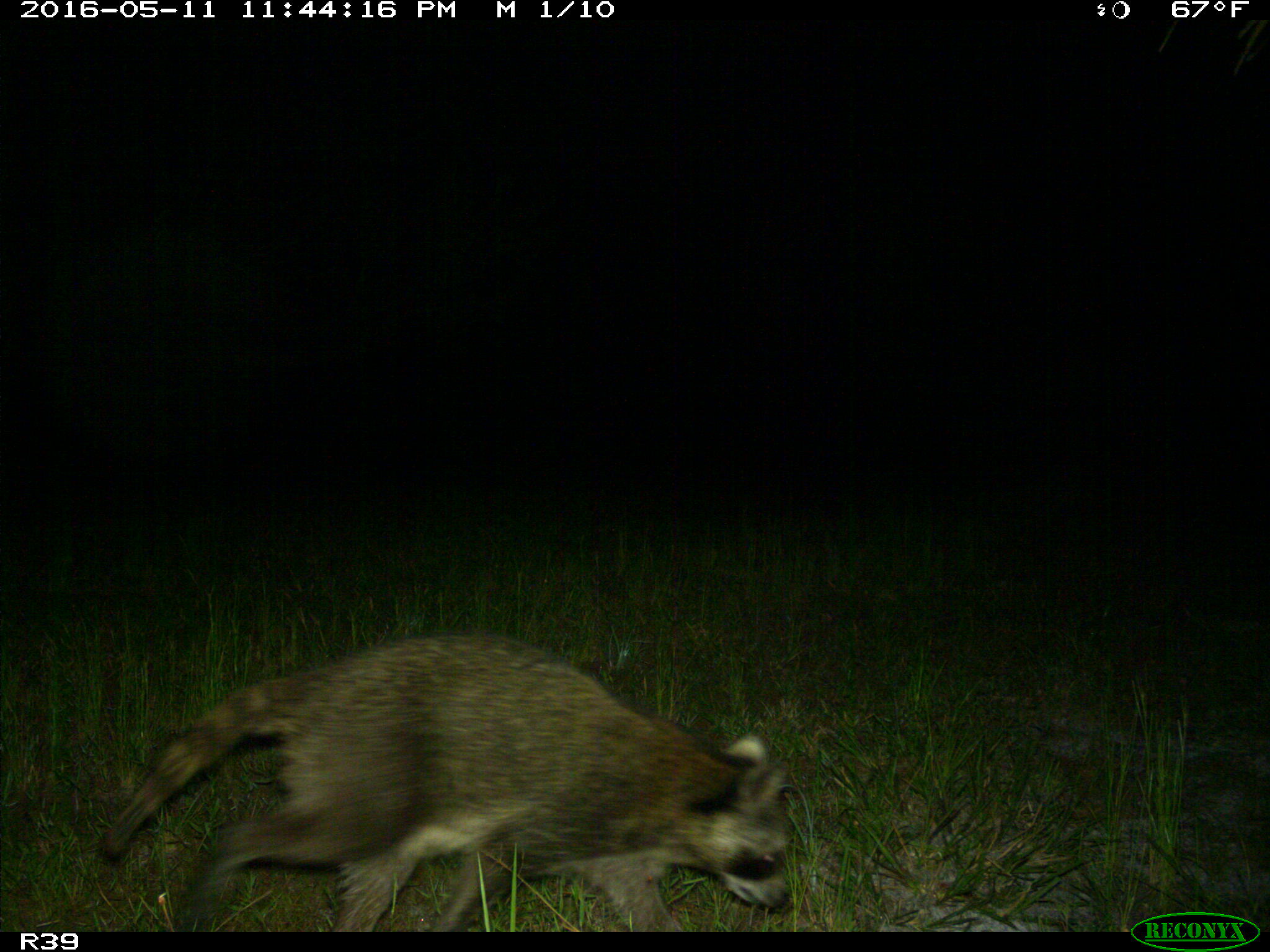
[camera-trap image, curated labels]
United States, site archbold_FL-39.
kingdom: Animalia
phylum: Chordata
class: Mammalia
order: Carnivora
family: Procyonidae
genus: Procyon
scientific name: Procyon lotor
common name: common raccoon